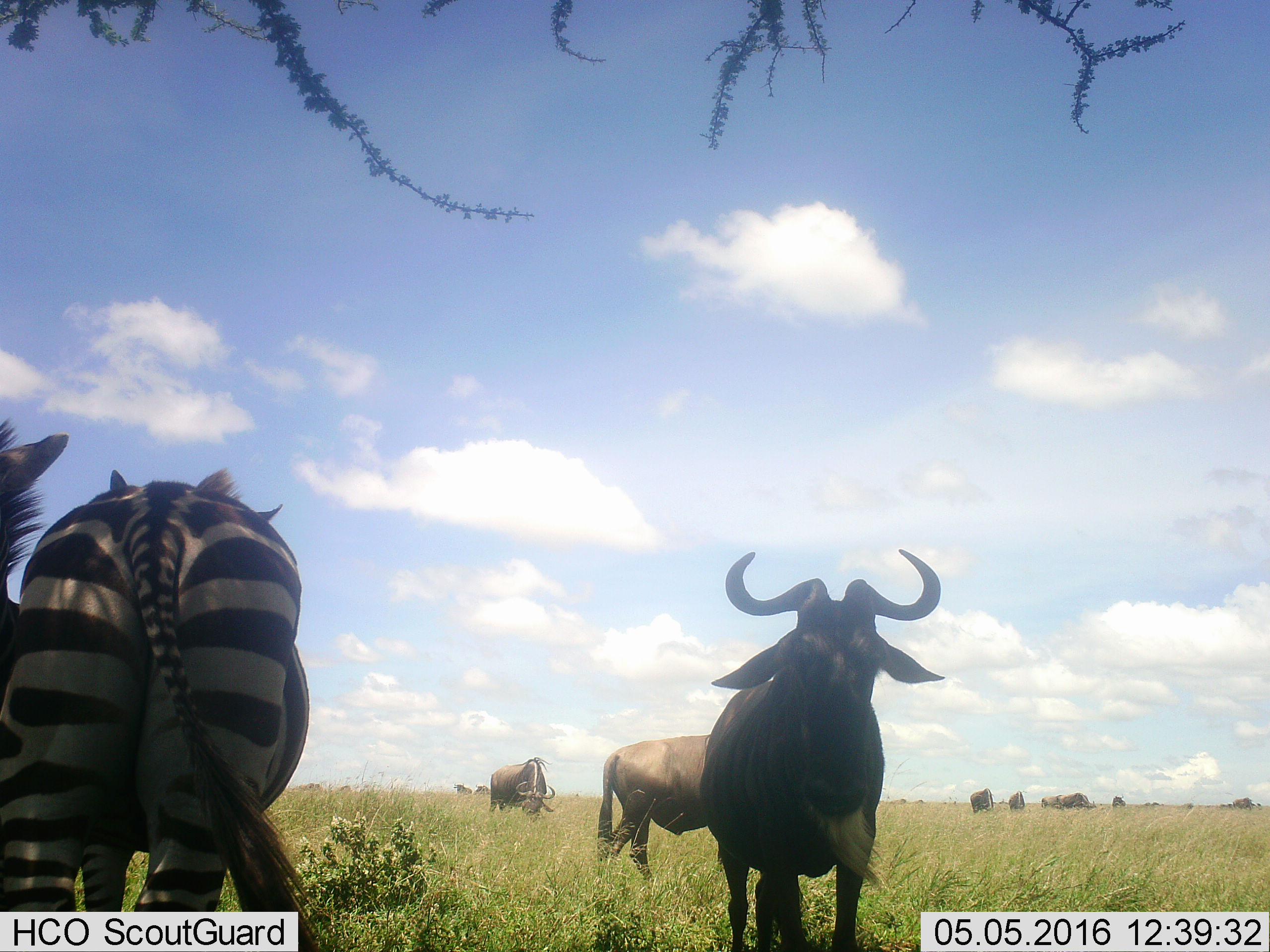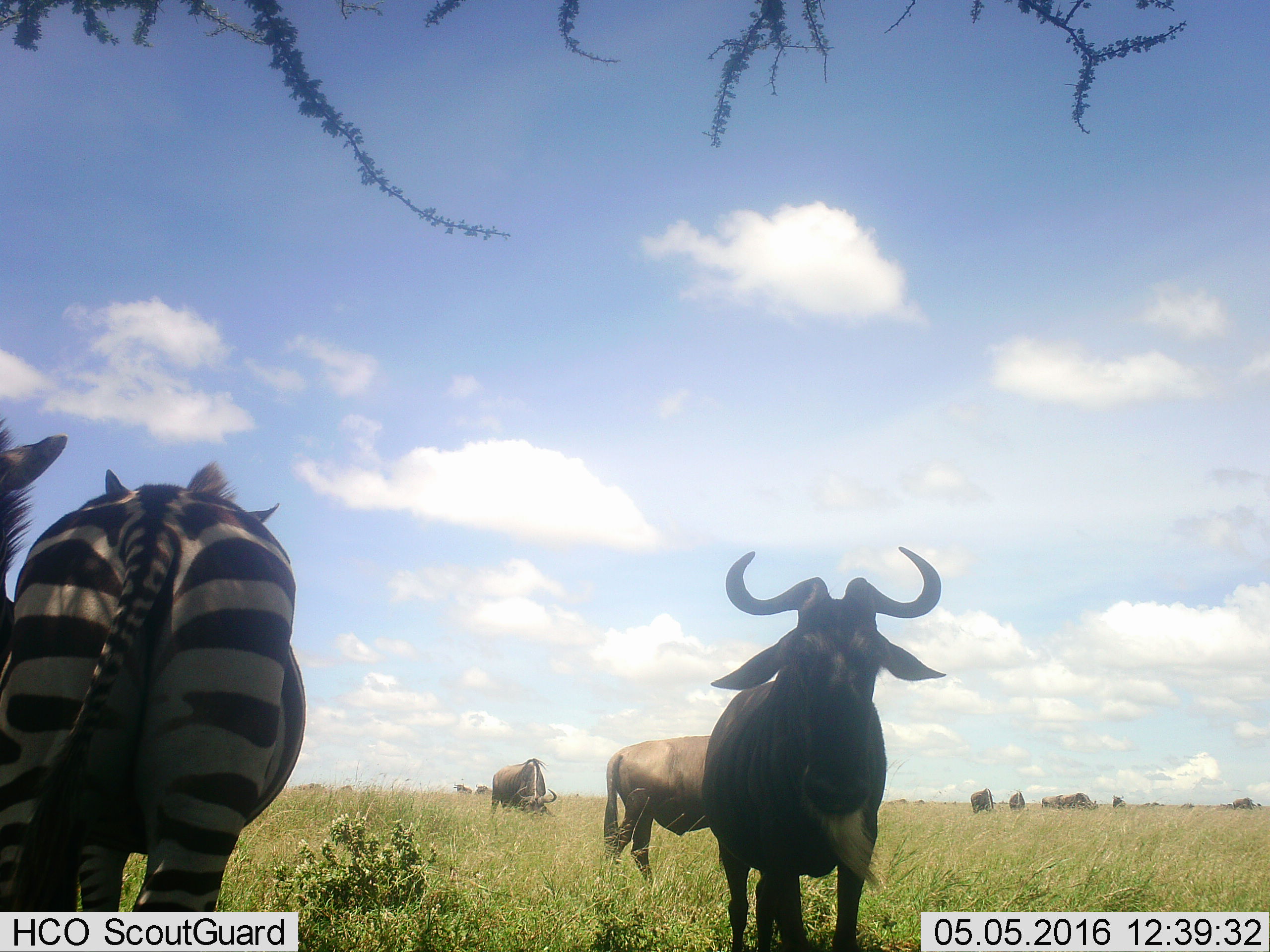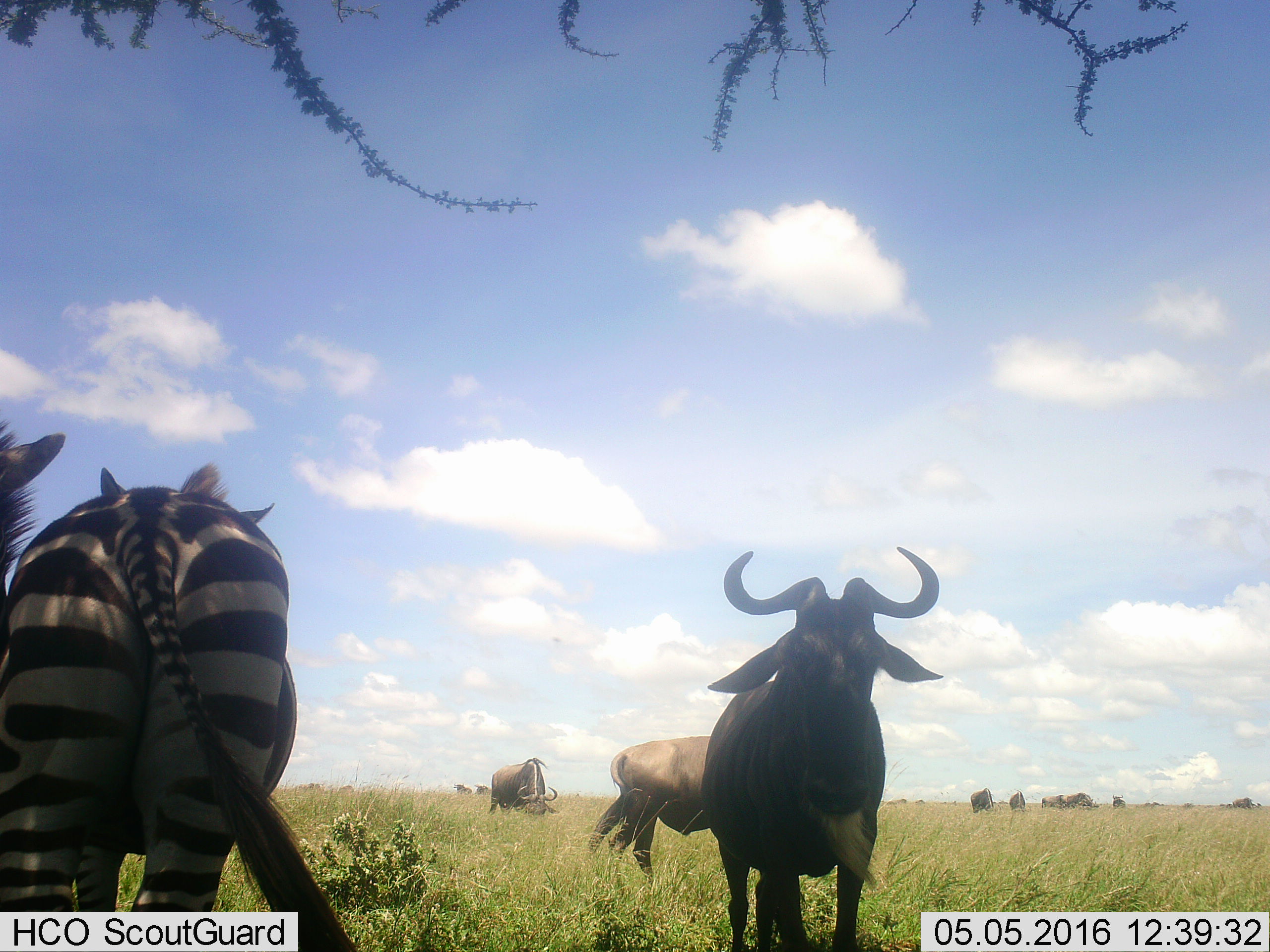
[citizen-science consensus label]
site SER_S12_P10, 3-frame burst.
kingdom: Animalia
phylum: Chordata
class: Mammalia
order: Artiodactyla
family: Bovidae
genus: Connochaetes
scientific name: Connochaetes taurinus taurinus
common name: blue wildebeest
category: wildebeestblue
Wildebeestblue (blue wildebeest) (Connochaetes taurinus taurinus), count 11-50. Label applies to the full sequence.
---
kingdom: Animalia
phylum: Chordata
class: Mammalia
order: Perissodactyla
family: Equidae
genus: Equus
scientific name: Equus quagga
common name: plains zebra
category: zebraplains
Zebraplains (plains zebra) (Equus quagga), count 2. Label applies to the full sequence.